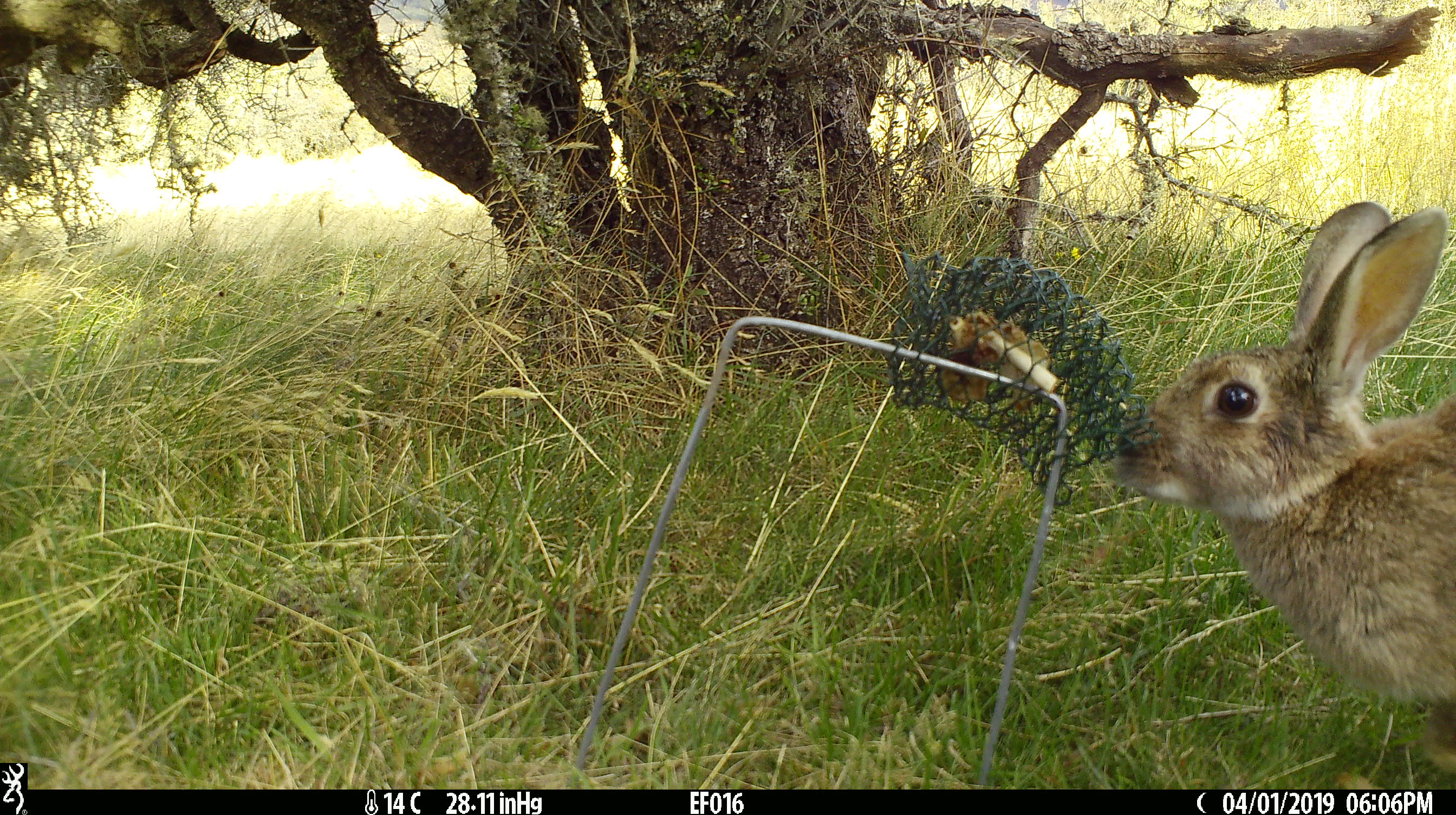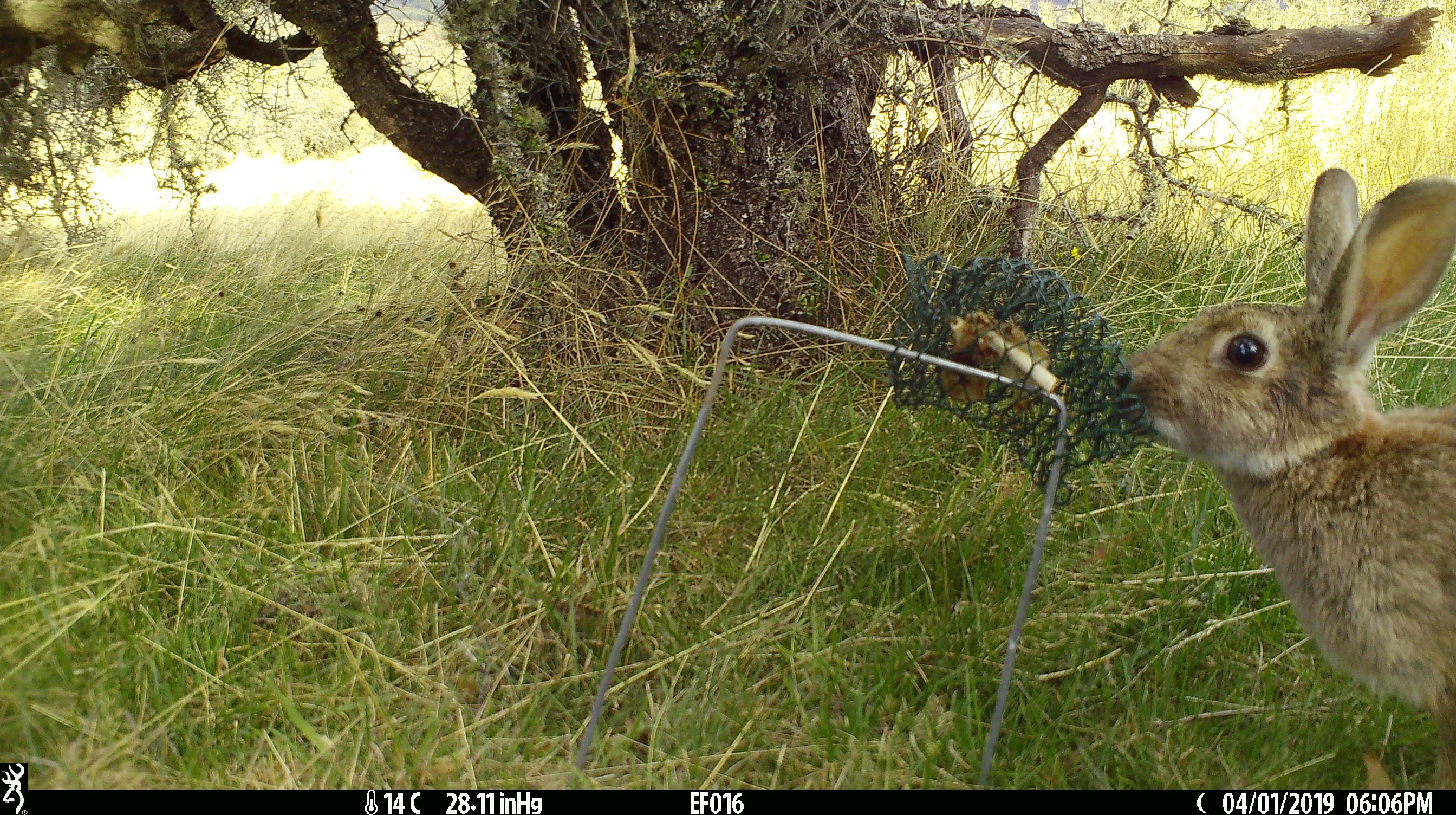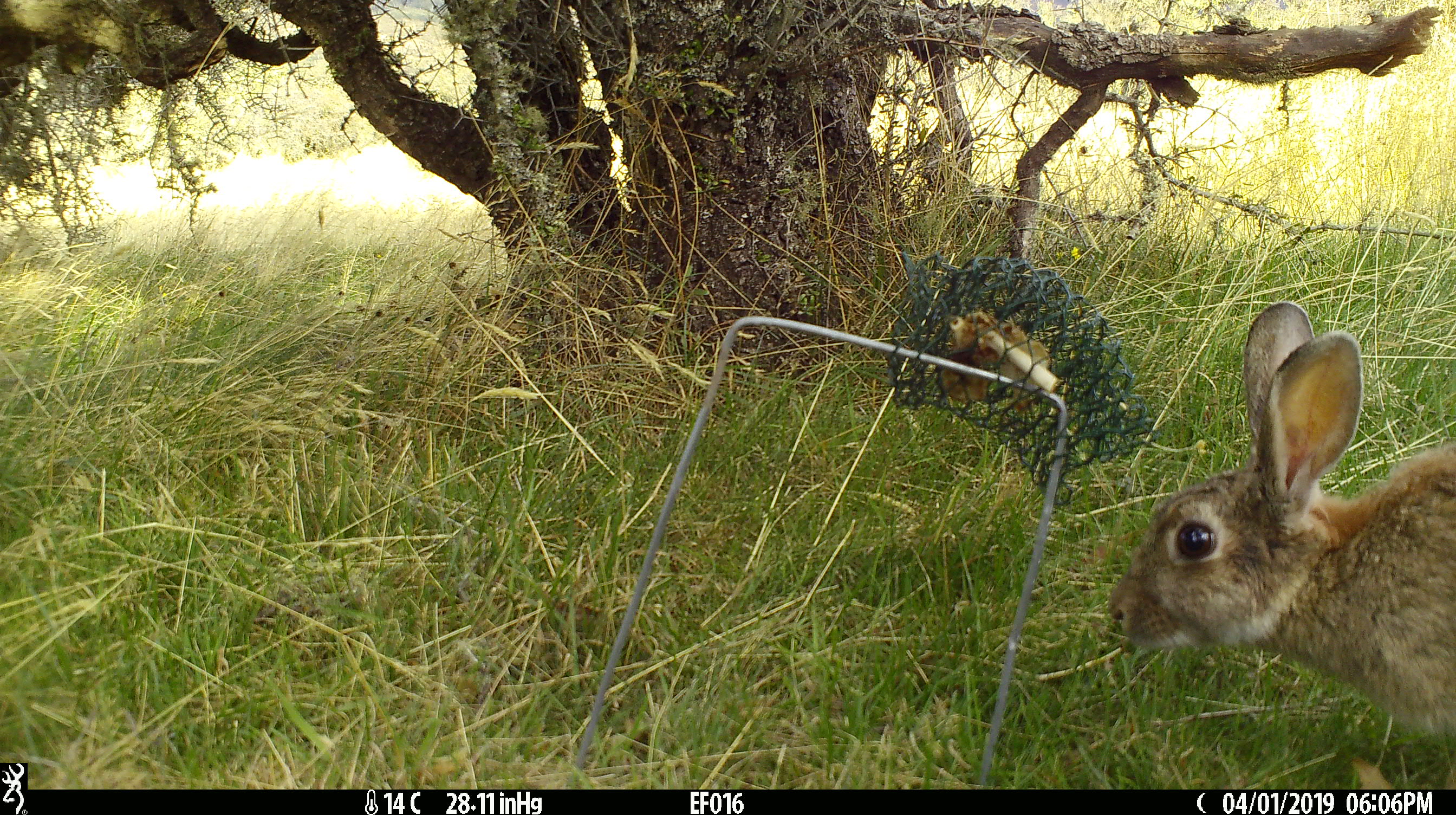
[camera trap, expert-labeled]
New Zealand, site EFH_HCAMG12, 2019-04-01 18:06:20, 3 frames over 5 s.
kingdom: Animalia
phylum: Chordata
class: Mammalia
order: Lagomorpha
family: Leporidae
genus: Lepus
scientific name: Lepus europaeus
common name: brown hare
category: hare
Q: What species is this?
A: Hare (brown hare) (Lepus europaeus).